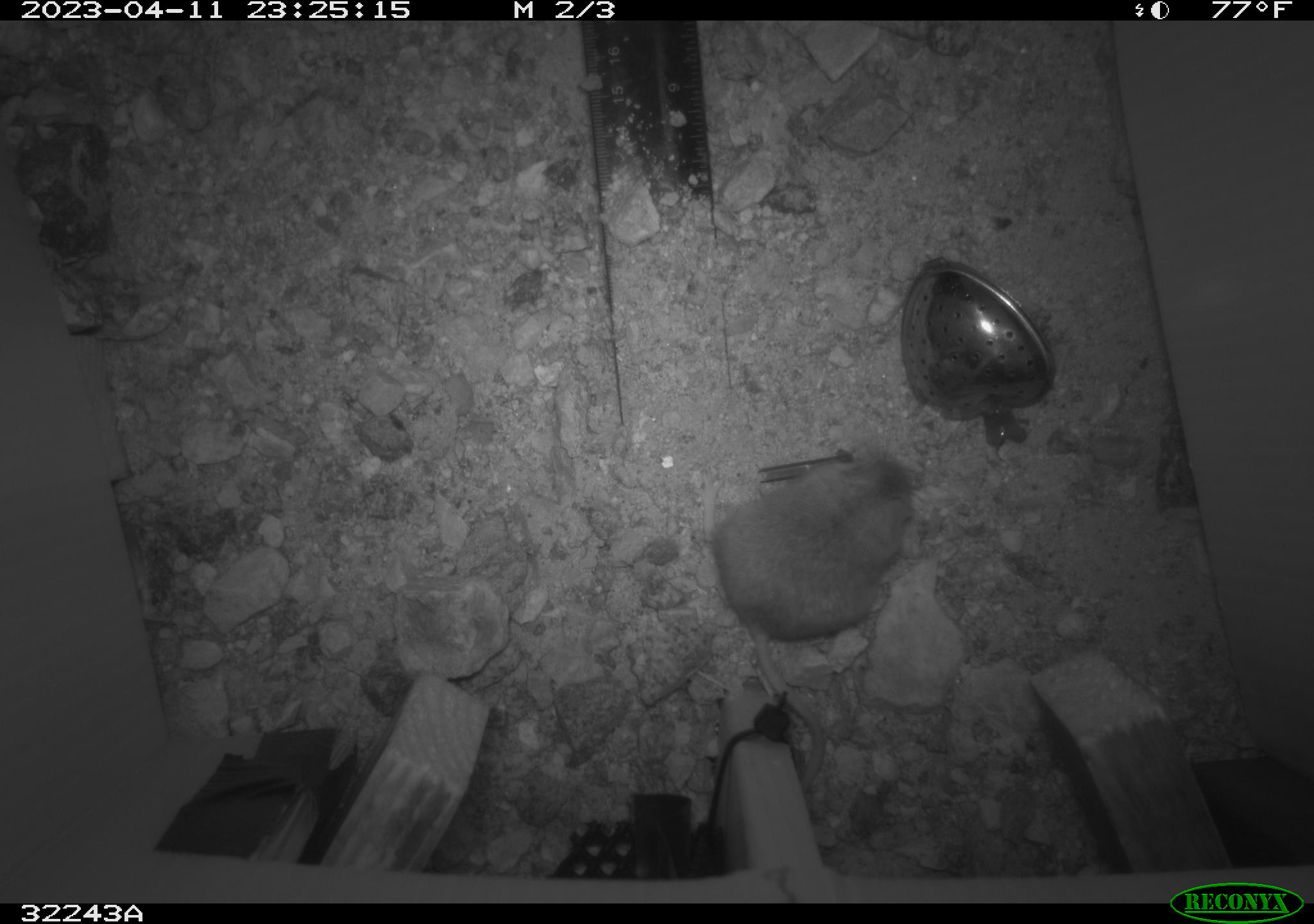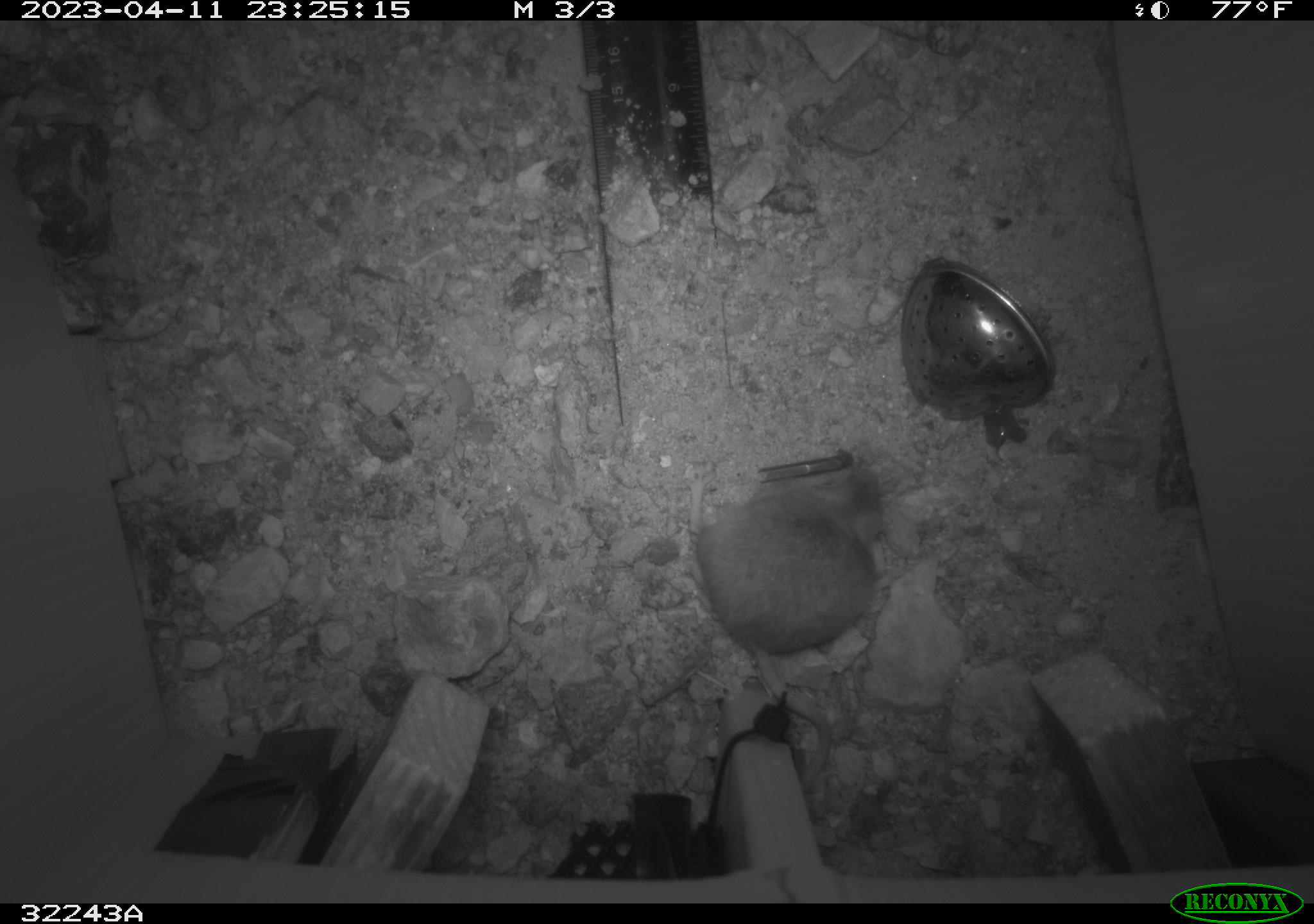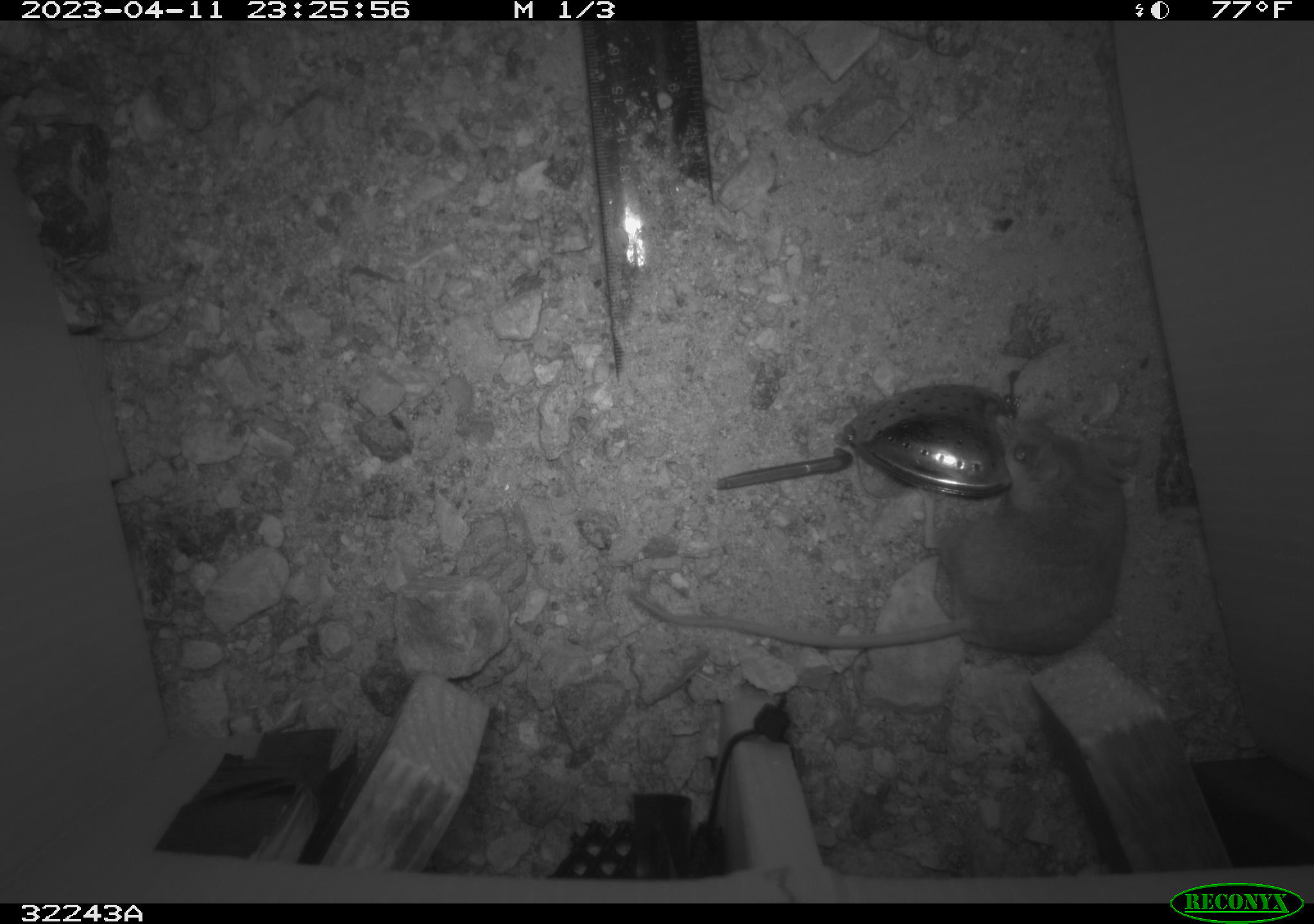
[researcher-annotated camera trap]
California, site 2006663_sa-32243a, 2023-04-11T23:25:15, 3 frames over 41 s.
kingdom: Animalia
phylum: Chordata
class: Mammalia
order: Rodentia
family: Cricetidae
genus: Peromyscus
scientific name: Peromyscus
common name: deer mice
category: peromyscus species